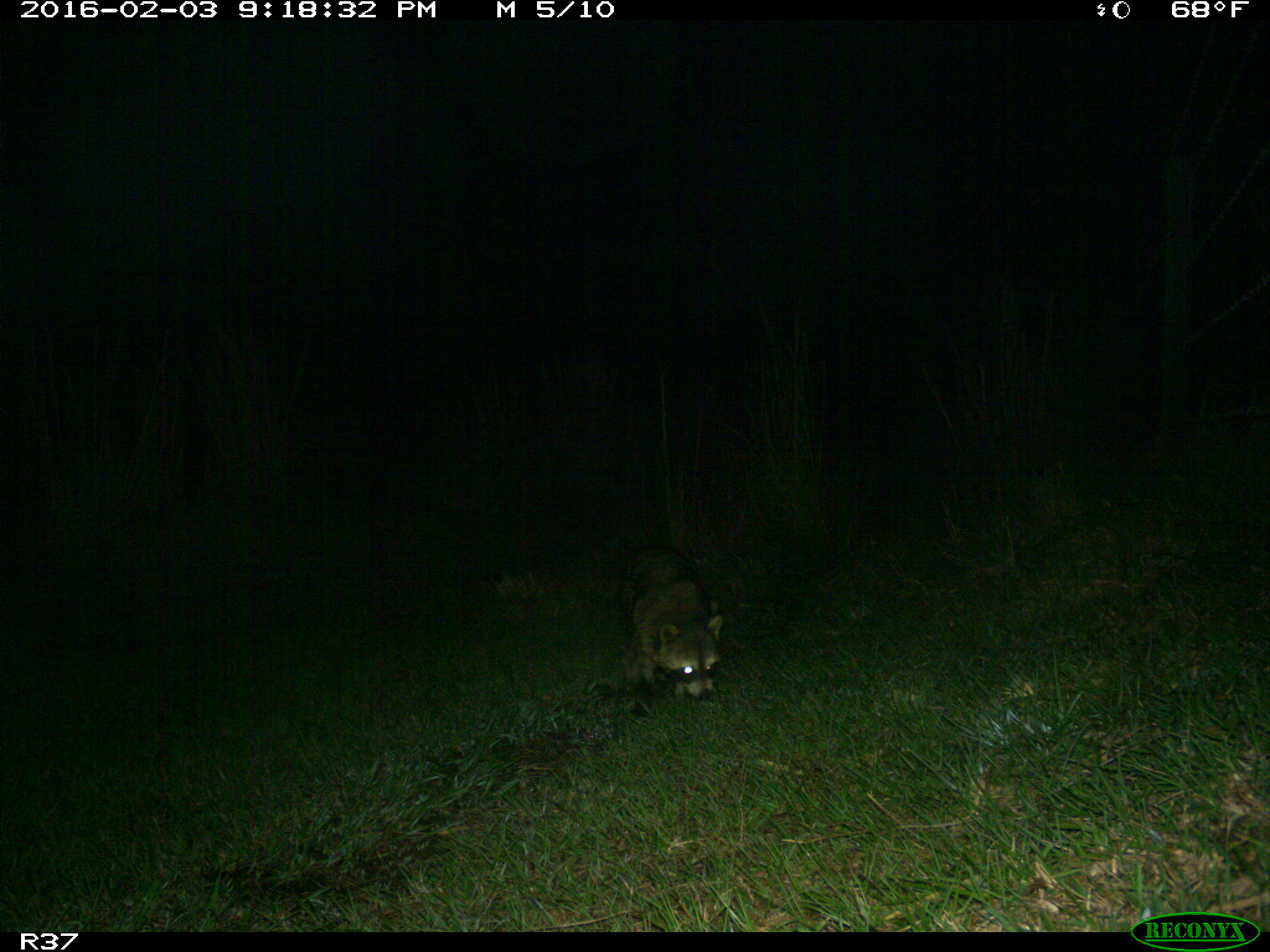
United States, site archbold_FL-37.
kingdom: Animalia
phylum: Chordata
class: Mammalia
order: Carnivora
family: Procyonidae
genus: Procyon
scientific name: Procyon lotor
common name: common raccoon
Procyon lotor (common raccoon).